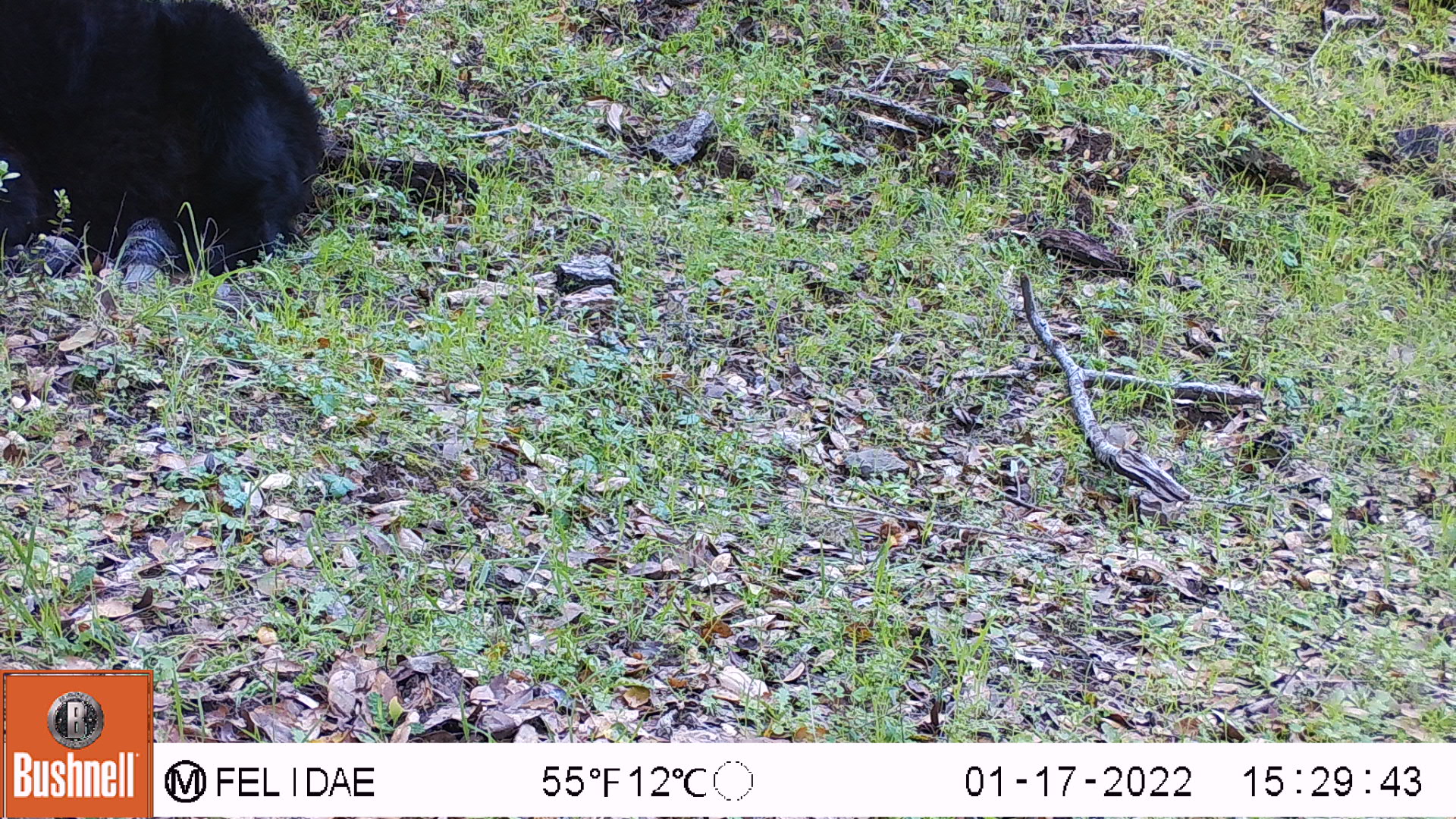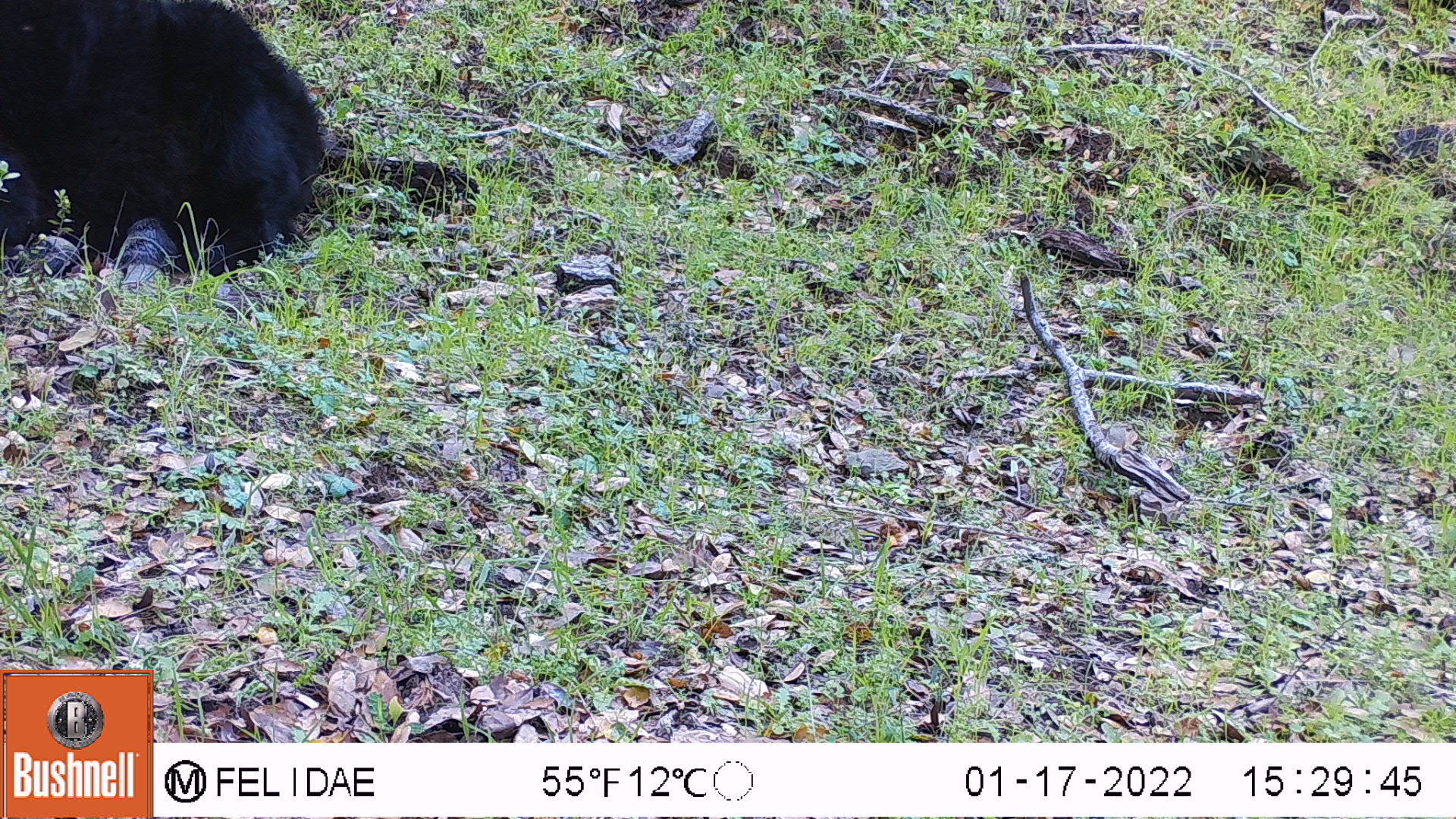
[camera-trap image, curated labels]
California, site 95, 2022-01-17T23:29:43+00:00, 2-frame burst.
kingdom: Animalia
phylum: Chordata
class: Mammalia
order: Carnivora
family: Ursidae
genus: Ursus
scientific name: Ursus americanus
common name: american black bear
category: black bear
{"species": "black bear (american black bear) (Ursus americanus)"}